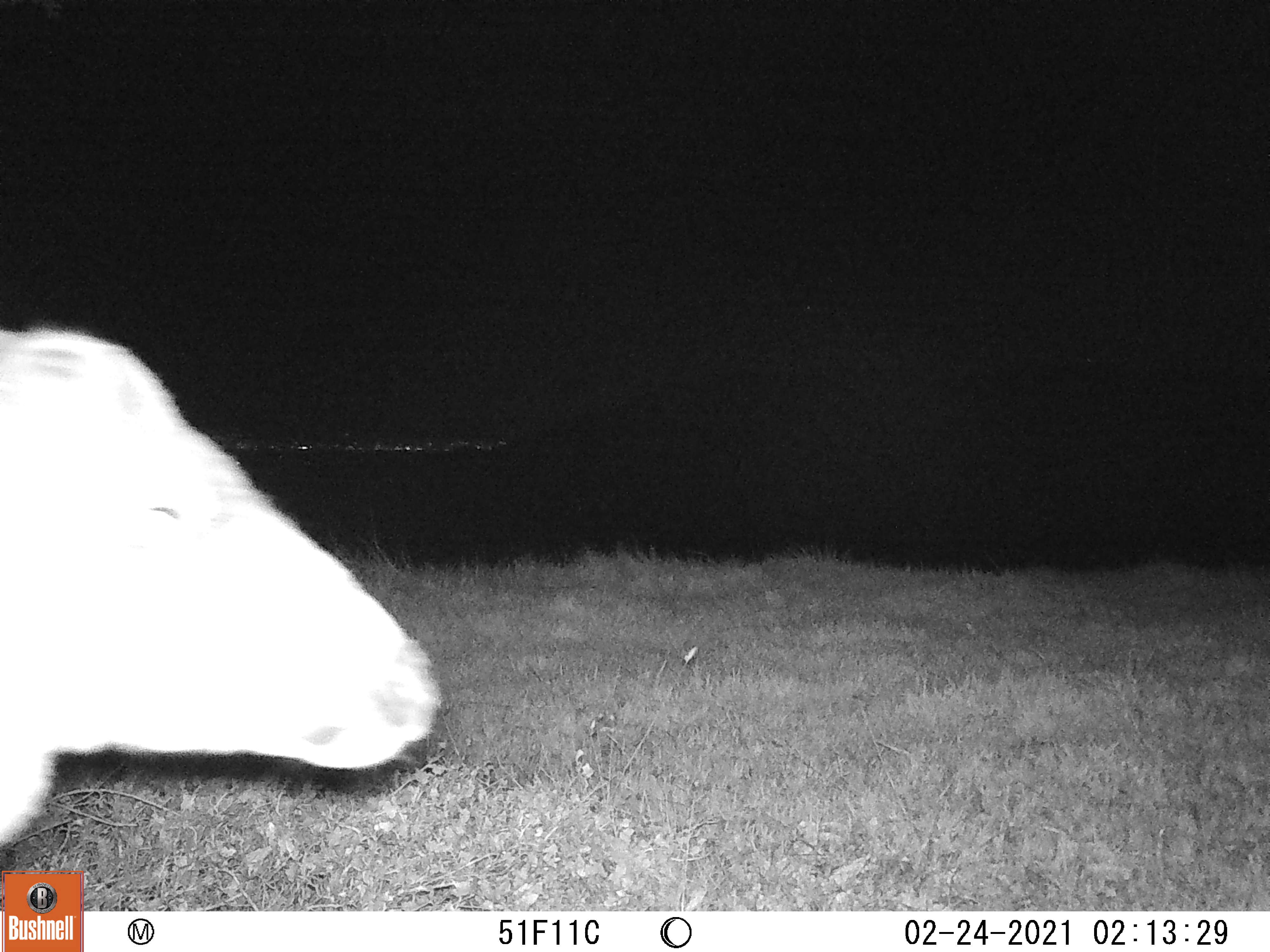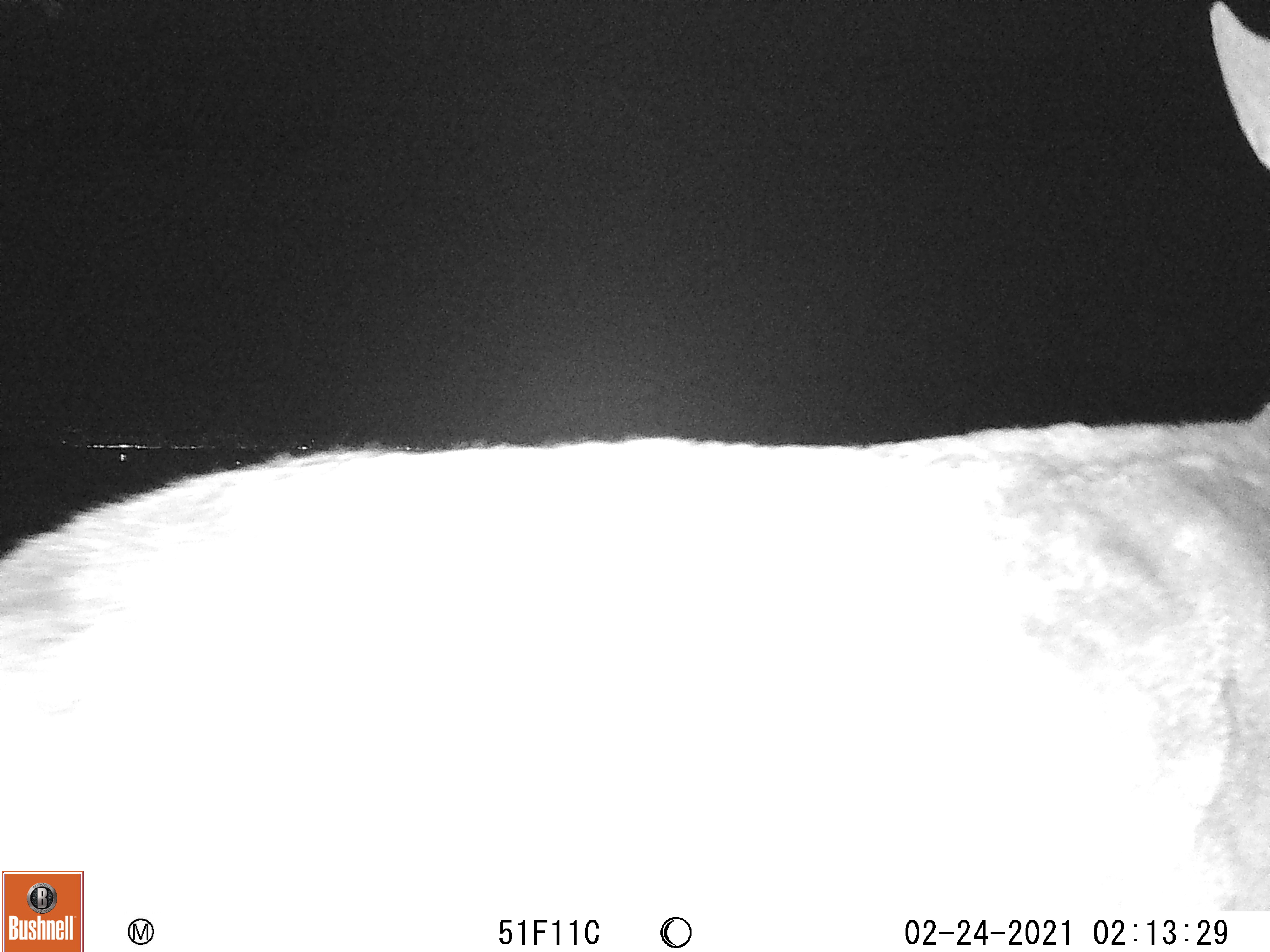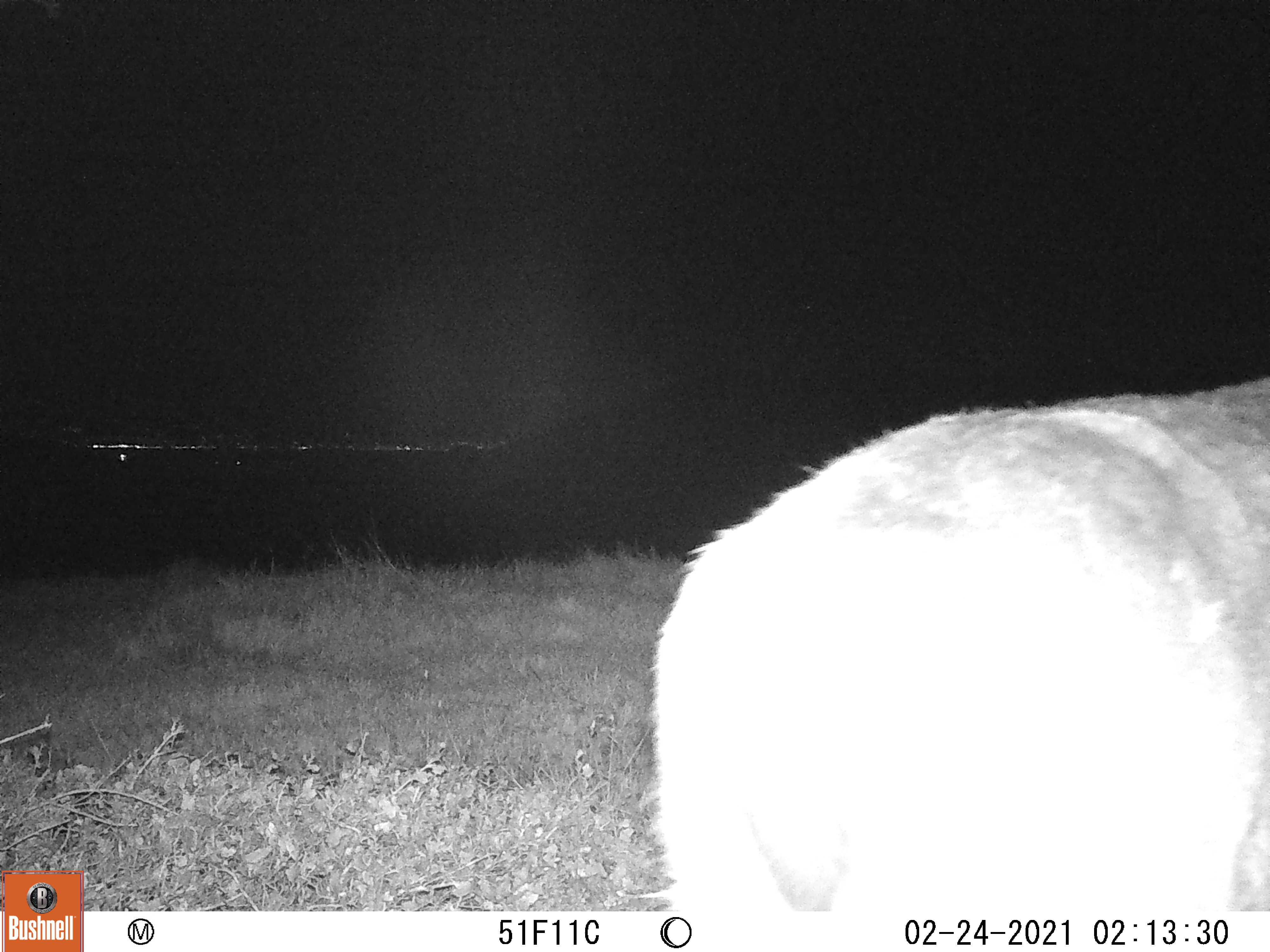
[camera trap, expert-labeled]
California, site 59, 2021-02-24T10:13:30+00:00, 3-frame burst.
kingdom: Animalia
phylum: Chordata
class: Mammalia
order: Artiodactyla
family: Cervidae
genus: Odocoileus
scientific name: Odocoileus hemionus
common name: mule deer